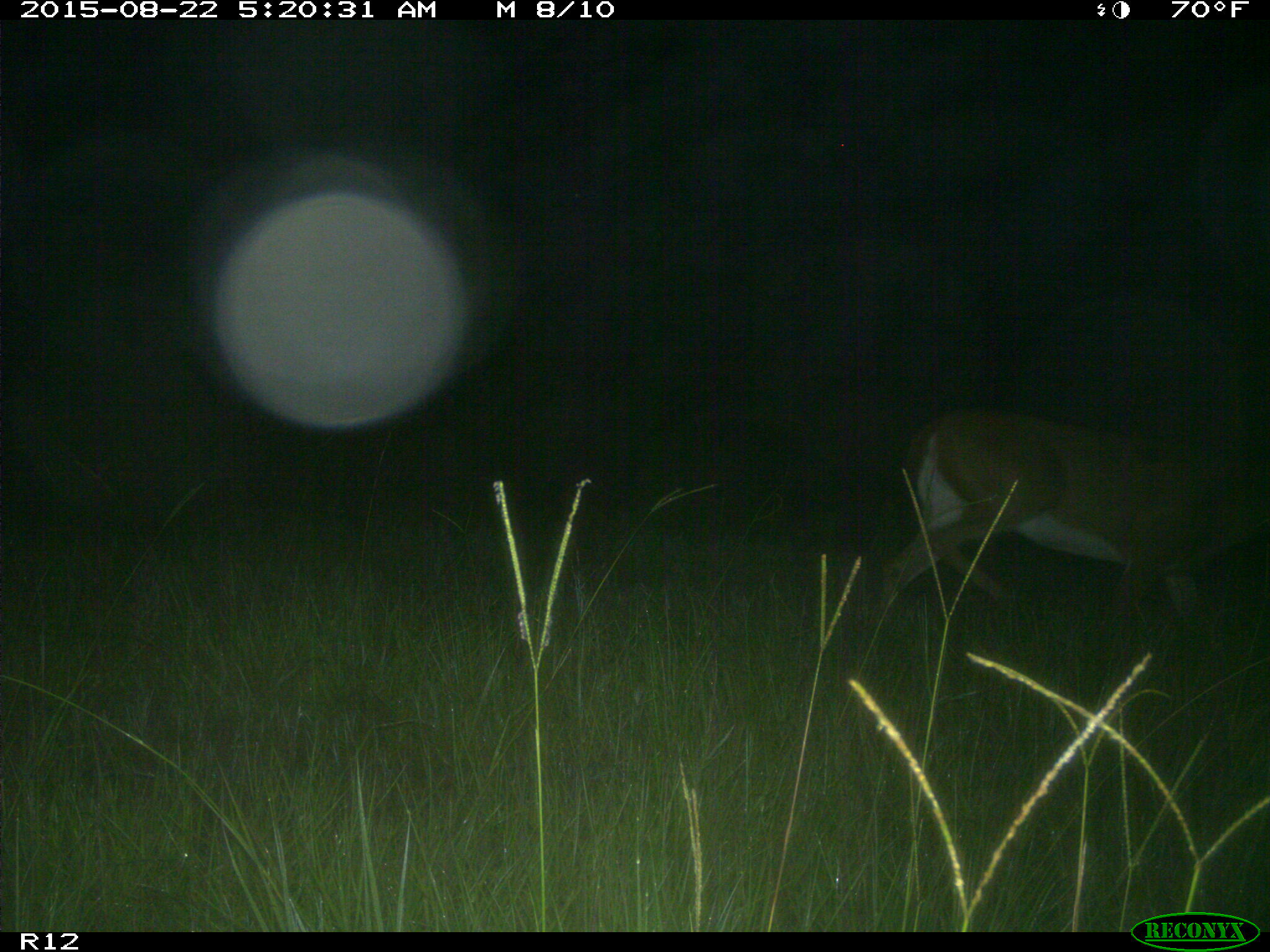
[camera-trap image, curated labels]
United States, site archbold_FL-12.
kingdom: Animalia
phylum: Chordata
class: Mammalia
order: Artiodactyla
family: Cervidae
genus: Odocoileus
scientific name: Odocoileus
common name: deer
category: unidentified deer